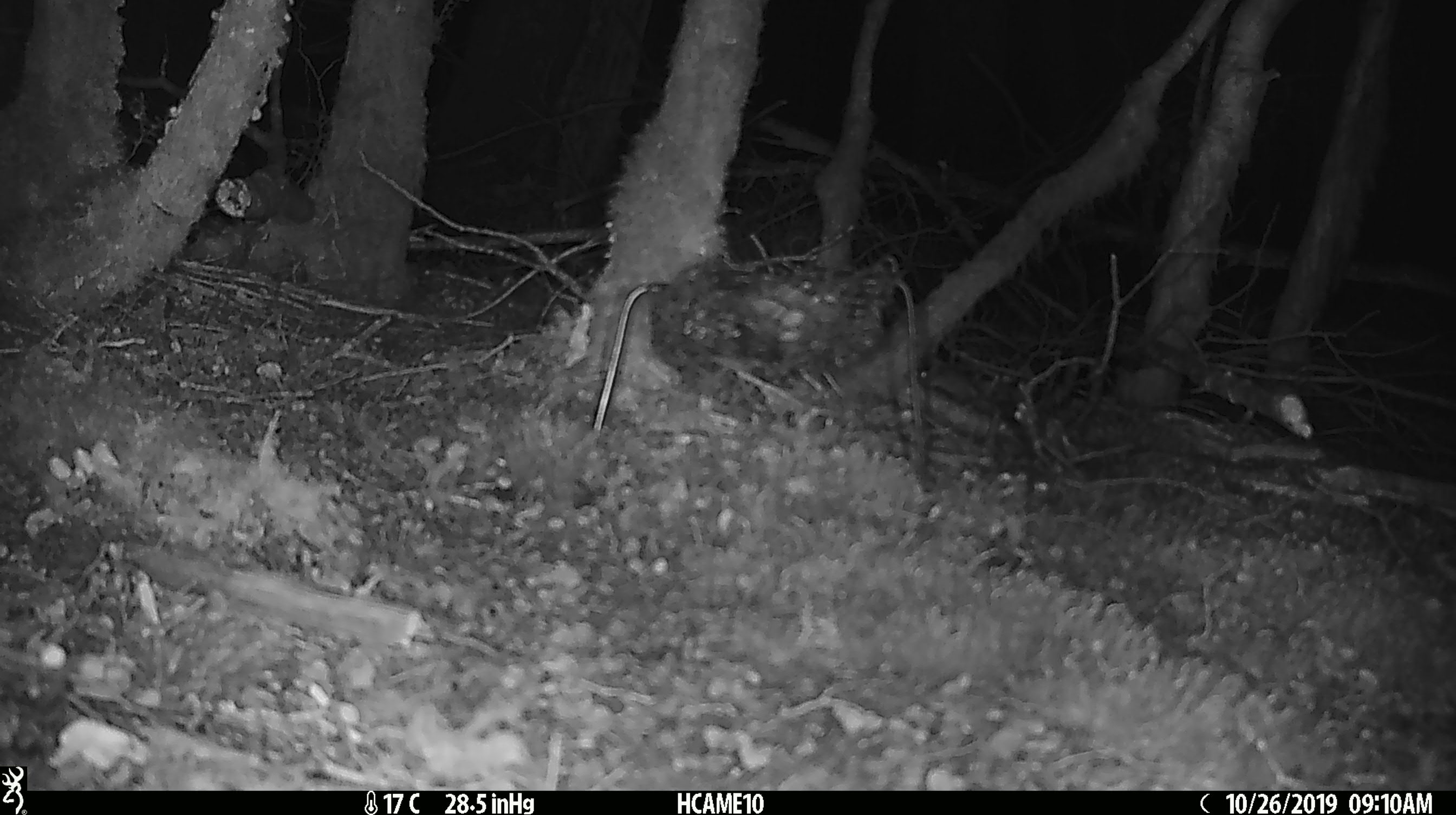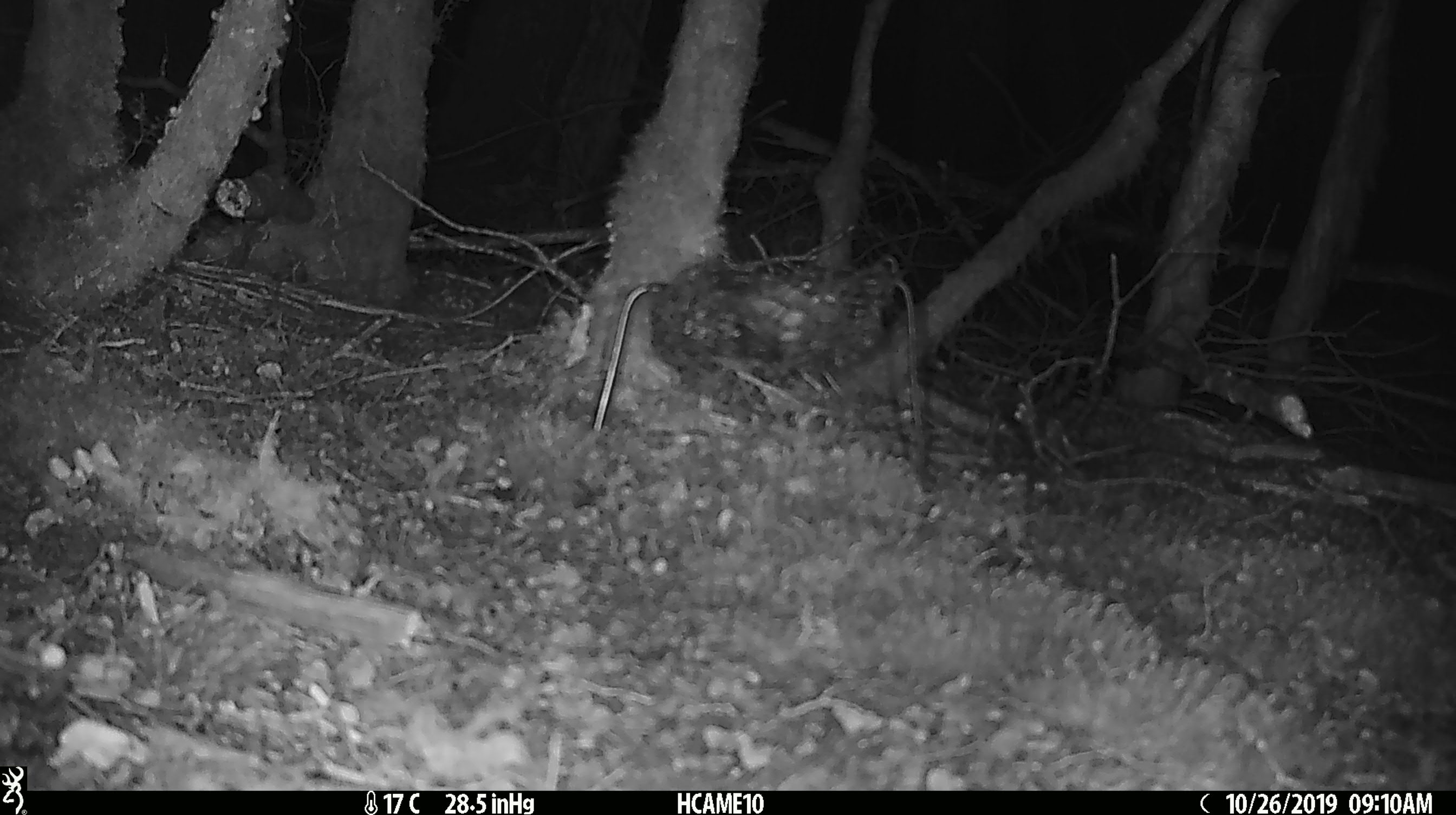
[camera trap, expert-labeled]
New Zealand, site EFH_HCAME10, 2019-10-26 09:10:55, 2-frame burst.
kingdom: Animalia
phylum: Chordata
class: Mammalia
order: Rodentia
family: Muridae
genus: Mus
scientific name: Mus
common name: mouse